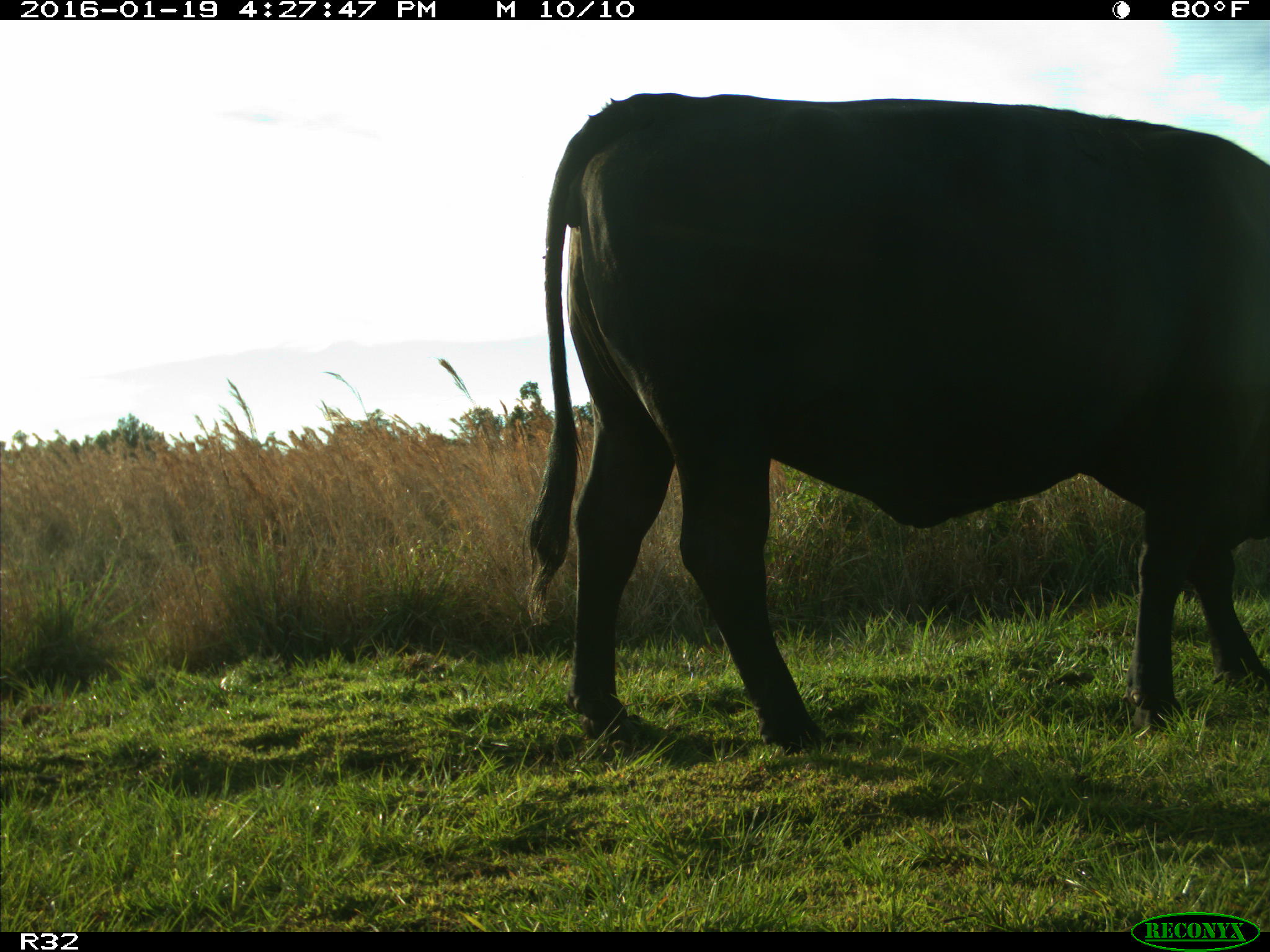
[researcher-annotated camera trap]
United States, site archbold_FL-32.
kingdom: Animalia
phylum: Chordata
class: Mammalia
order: Artiodactyla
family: Bovidae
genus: Bos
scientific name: Bos taurus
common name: domestic cow